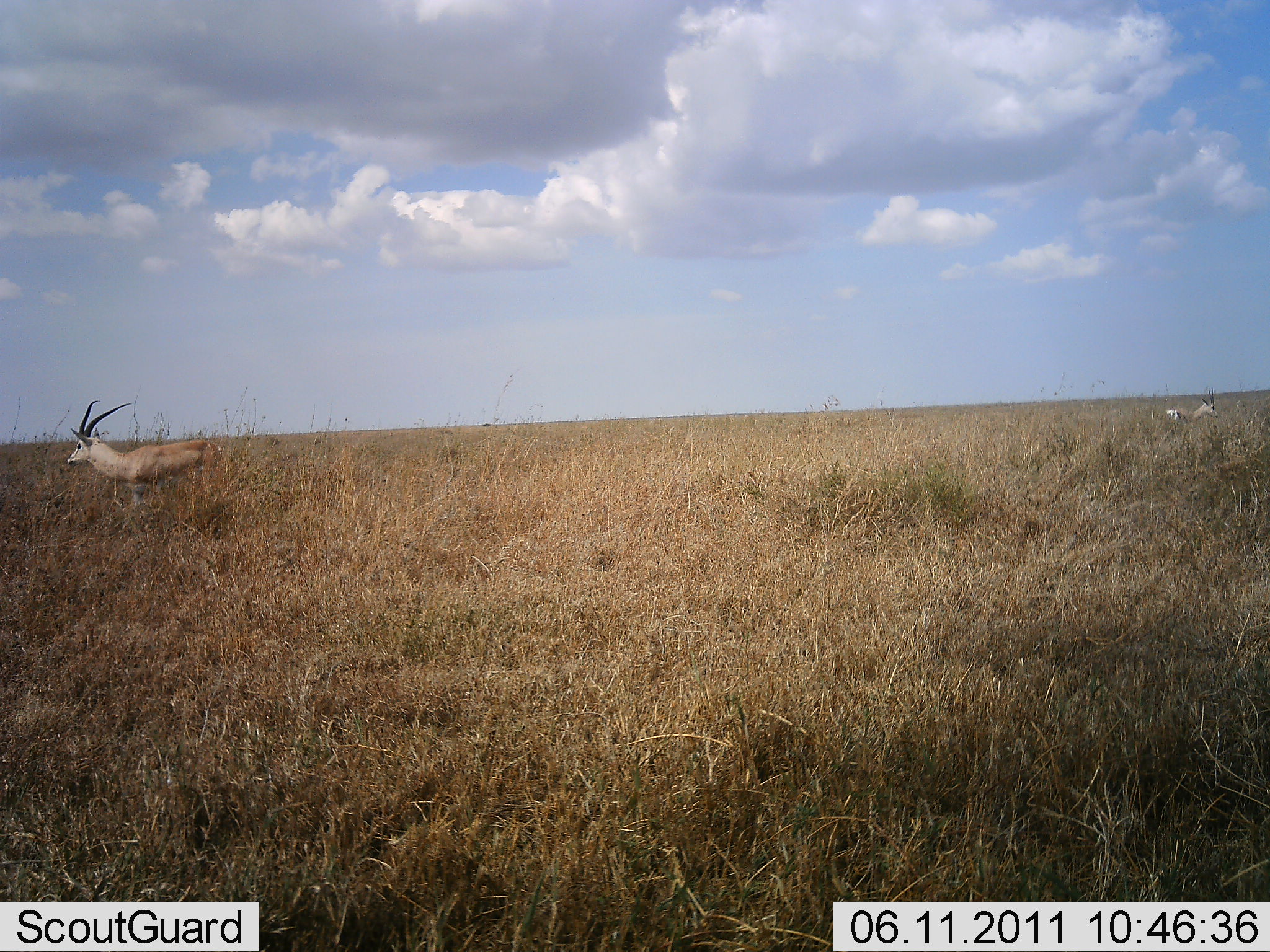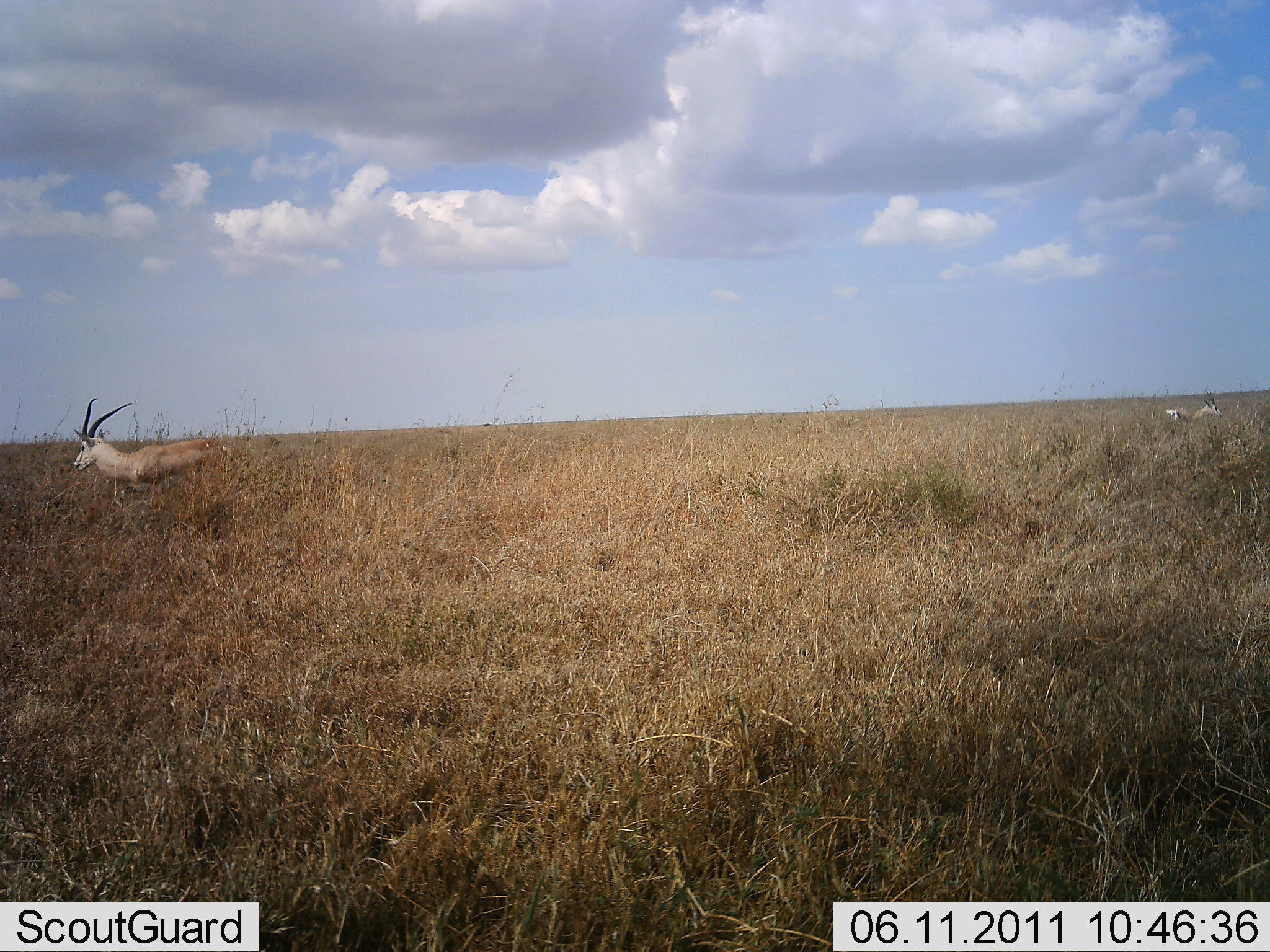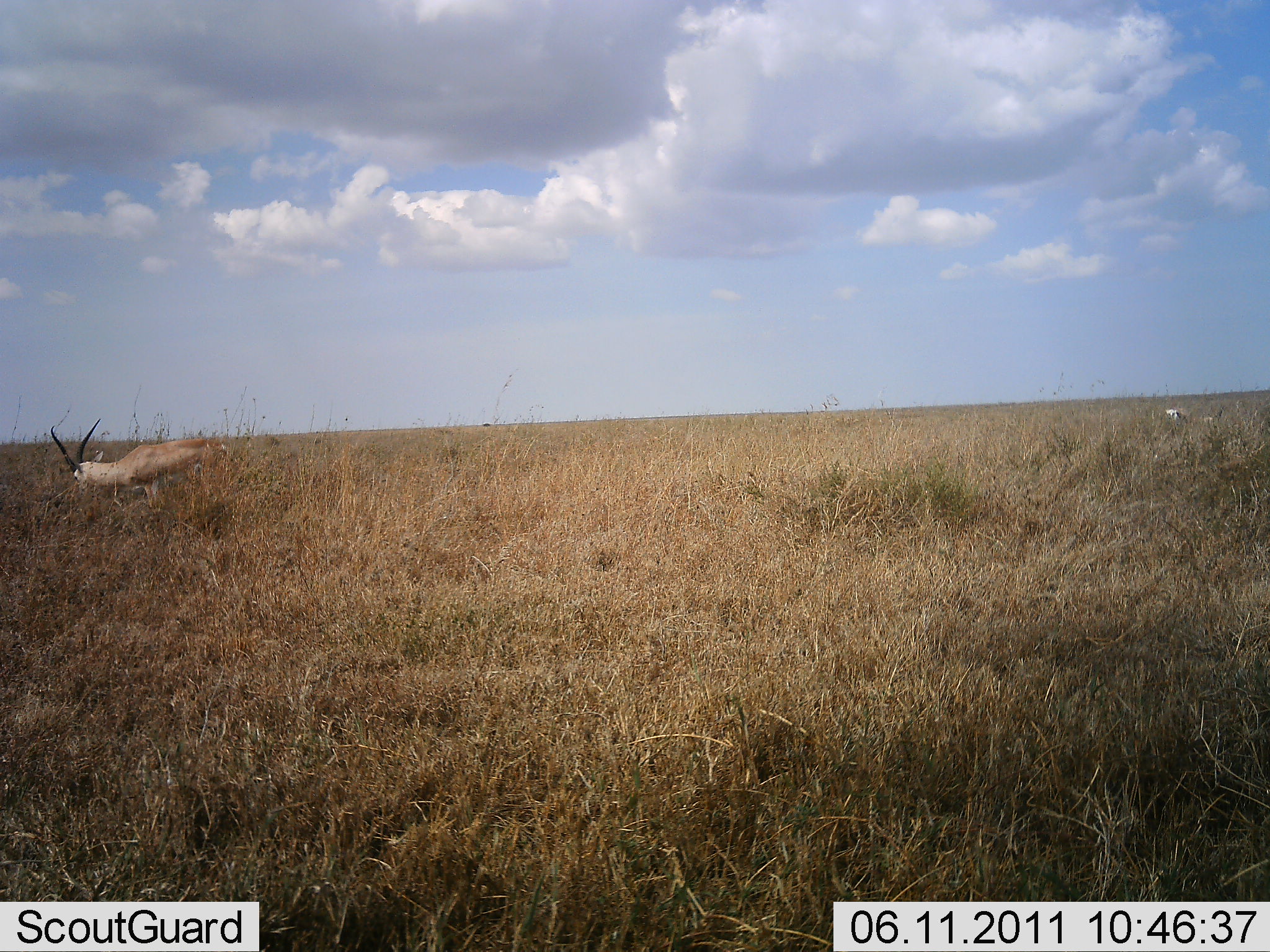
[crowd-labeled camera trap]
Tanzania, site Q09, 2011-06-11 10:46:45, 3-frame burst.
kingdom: Animalia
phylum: Chordata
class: Mammalia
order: Artiodactyla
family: Bovidae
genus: Nanger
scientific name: Nanger granti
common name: grant's gazelle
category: gazellegrants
Gazellegrants (grant's gazelle) (Nanger granti), count 2. Behavior (volunteer vote fractions): standing 60%, resting 0%, moving 10%, interacting 0%. Young present (vote fraction): 0%. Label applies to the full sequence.